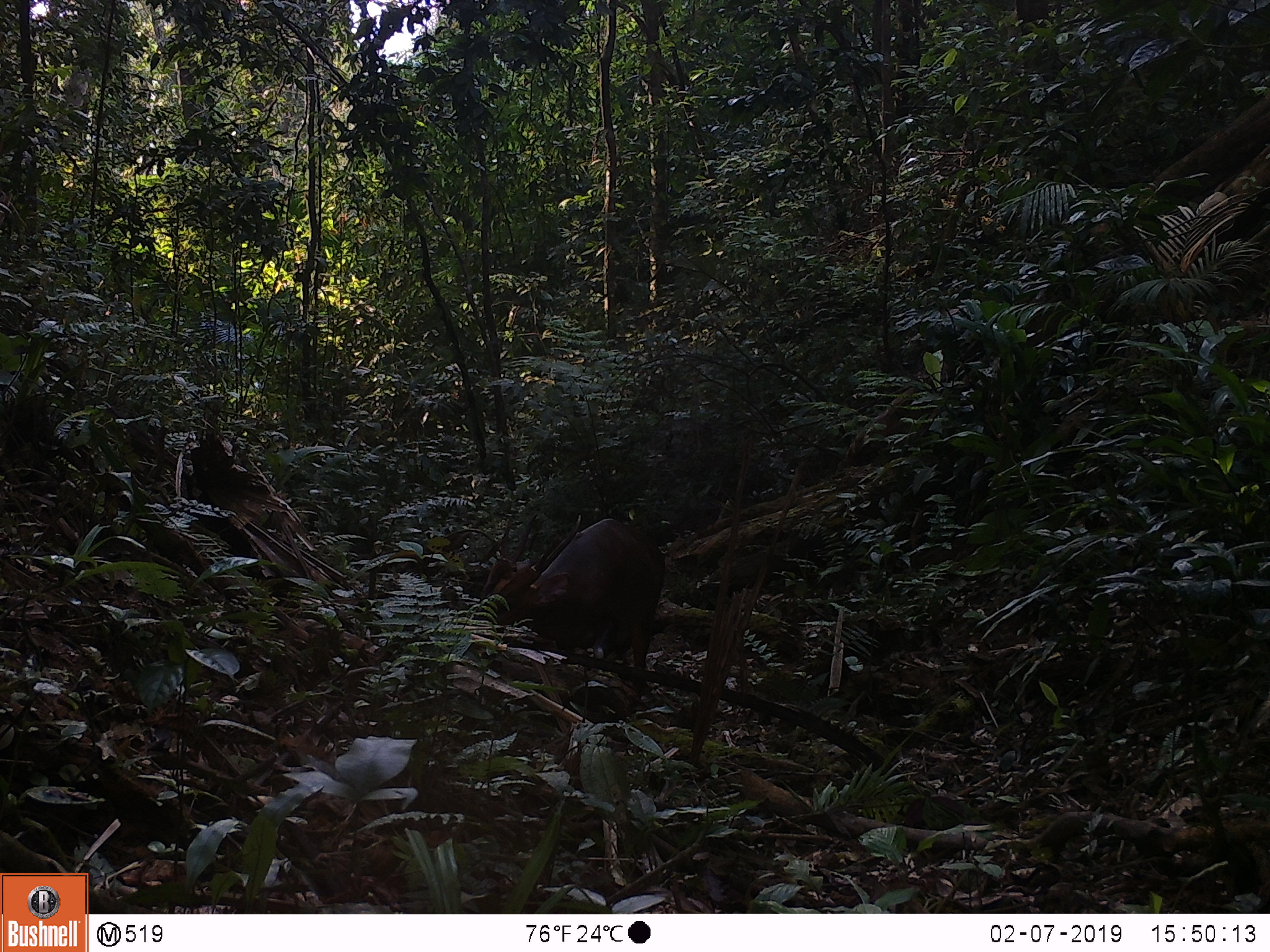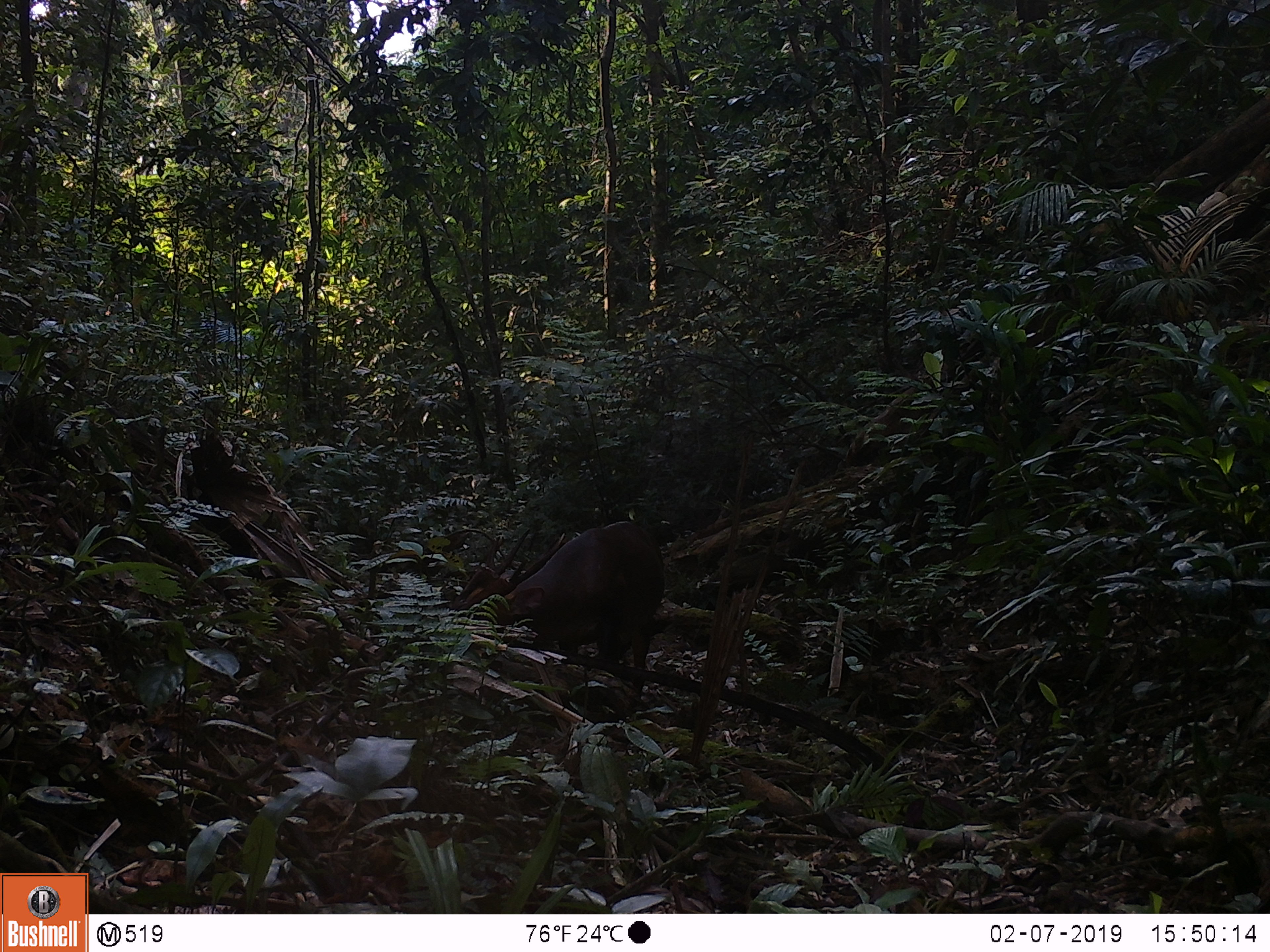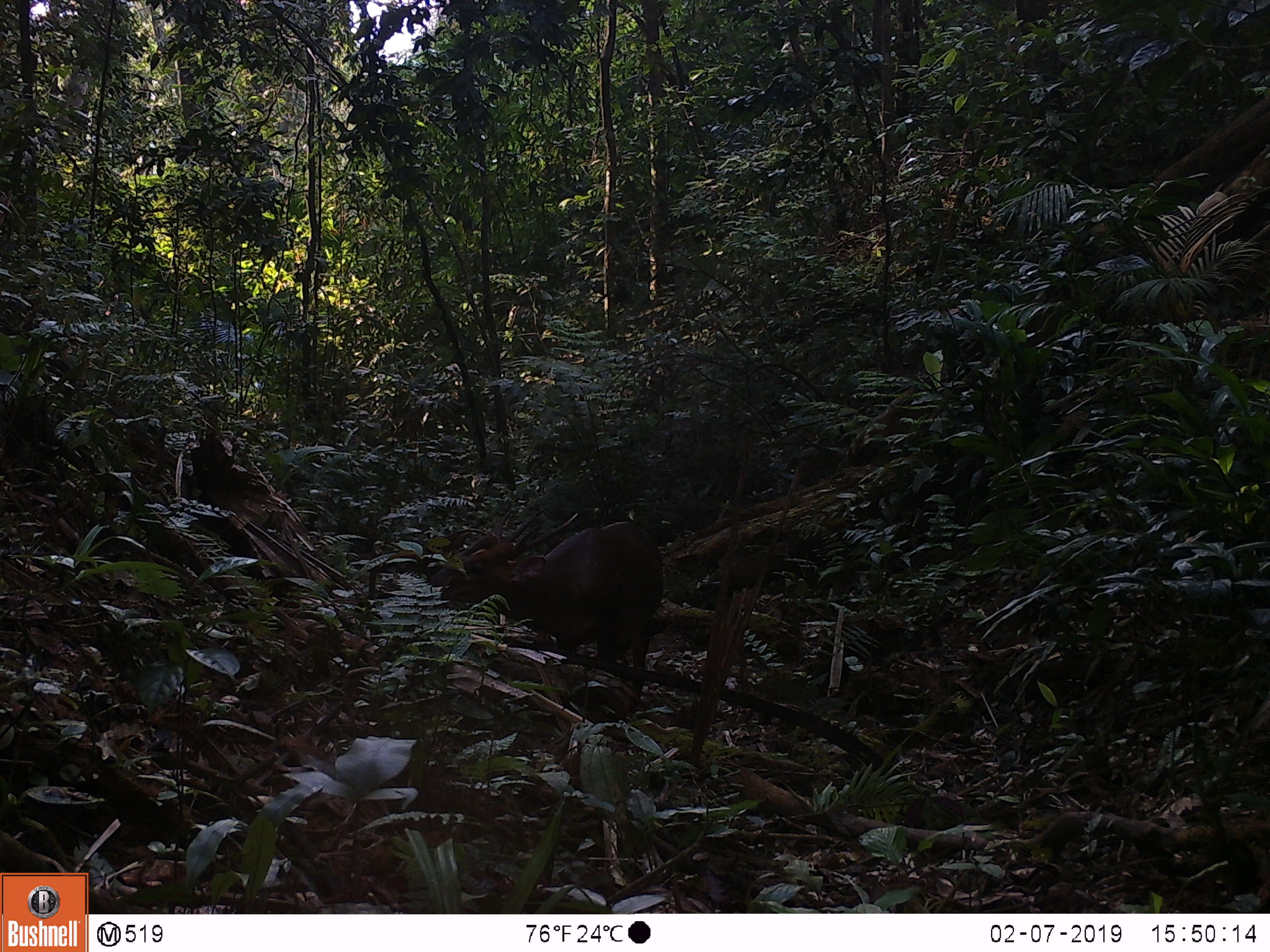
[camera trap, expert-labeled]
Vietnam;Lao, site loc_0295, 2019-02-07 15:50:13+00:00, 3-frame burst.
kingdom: Animalia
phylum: Chordata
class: Mammalia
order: Artiodactyla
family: Cervidae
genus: Muntiacus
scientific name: Muntiacus vuquangensis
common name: large-antlered muntjac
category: large antlered muntjac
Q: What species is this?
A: Large antlered muntjac (large-antlered muntjac) (Muntiacus vuquangensis).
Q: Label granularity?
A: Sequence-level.